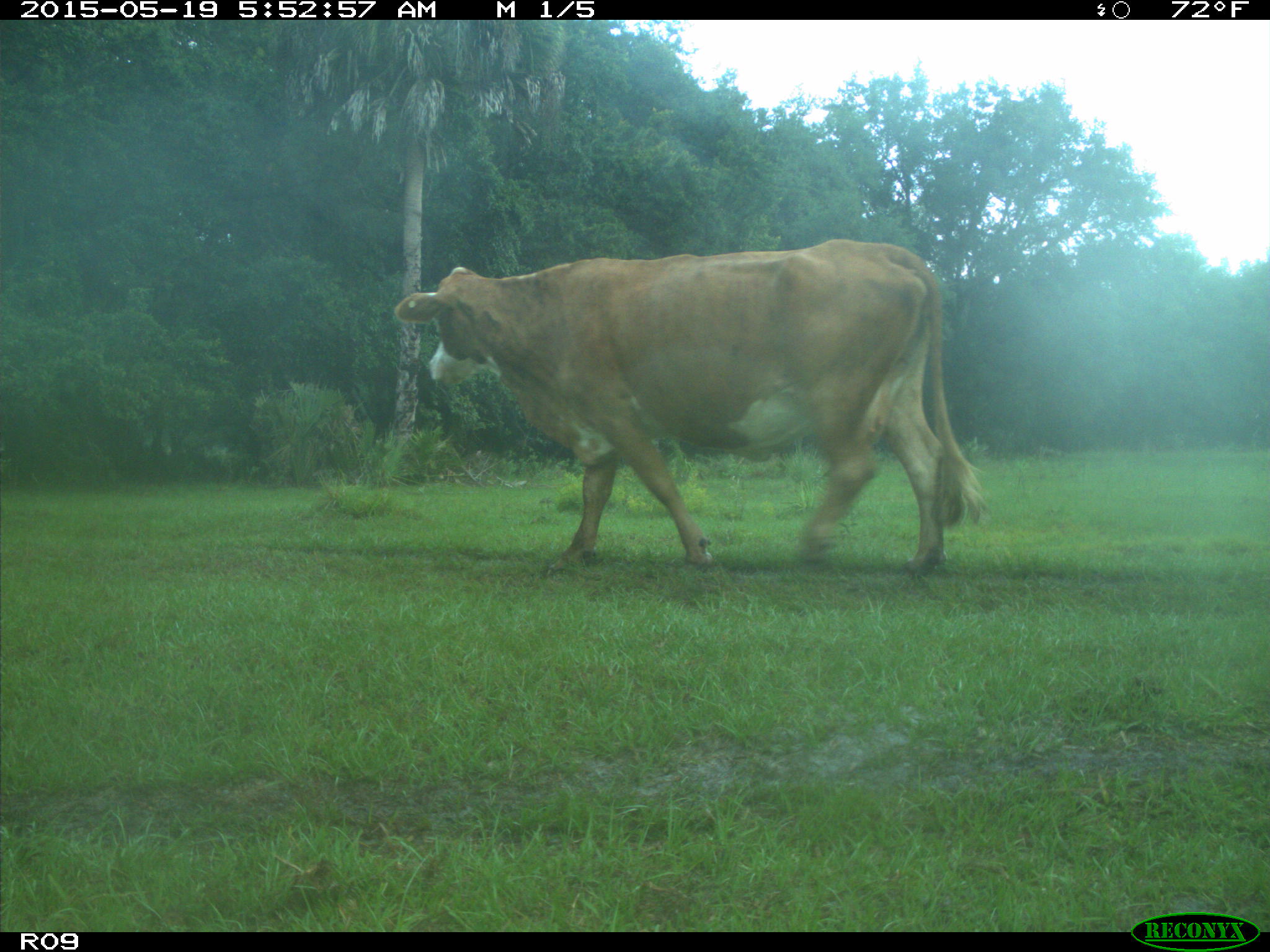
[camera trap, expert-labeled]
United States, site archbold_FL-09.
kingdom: Animalia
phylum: Chordata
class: Mammalia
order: Artiodactyla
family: Bovidae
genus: Bos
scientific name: Bos taurus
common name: domestic cow